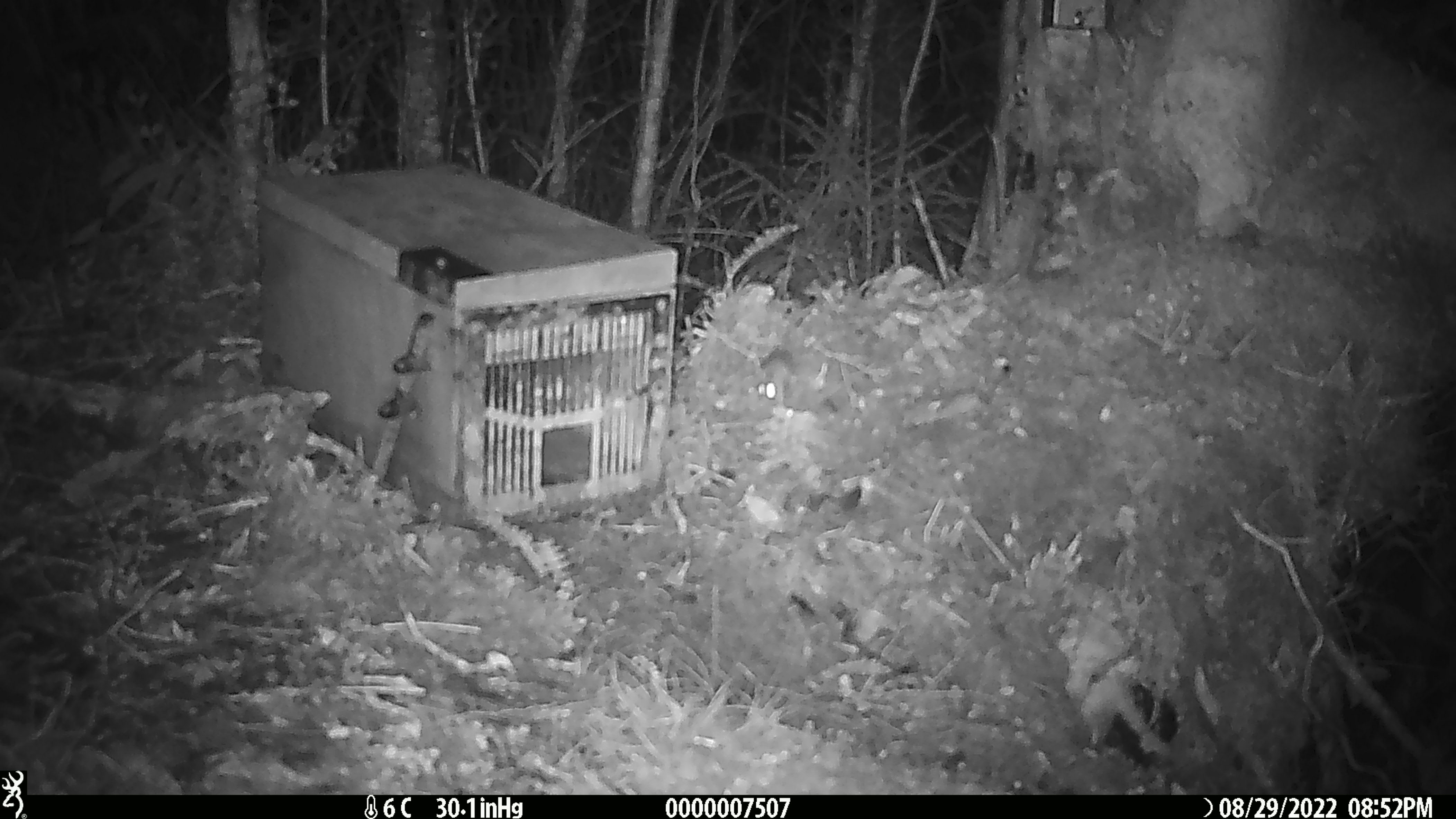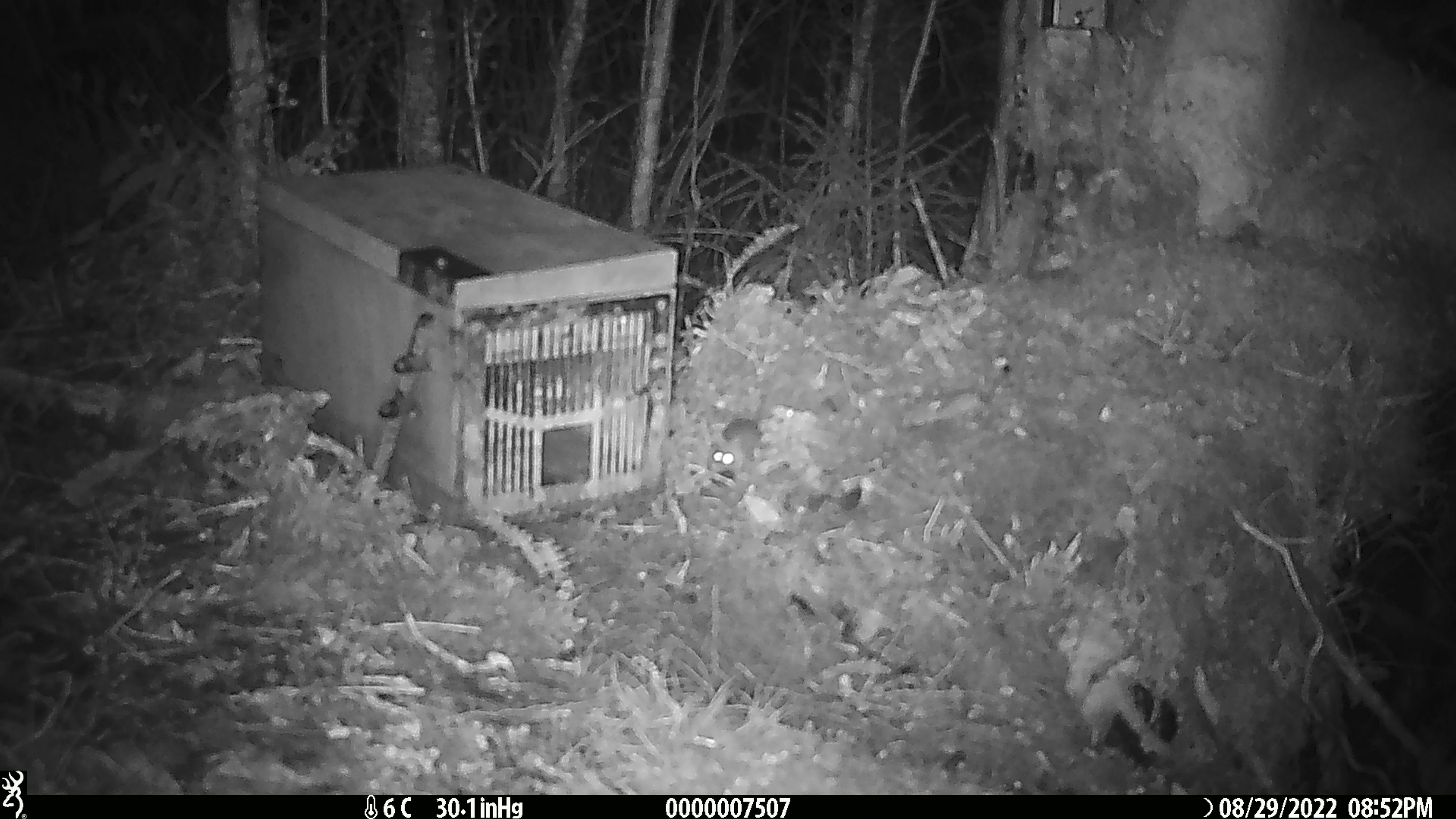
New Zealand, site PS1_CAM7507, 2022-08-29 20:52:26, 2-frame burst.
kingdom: Animalia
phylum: Chordata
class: Mammalia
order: Rodentia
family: Muridae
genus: Mus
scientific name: Mus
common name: mouse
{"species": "mouse (Mus)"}